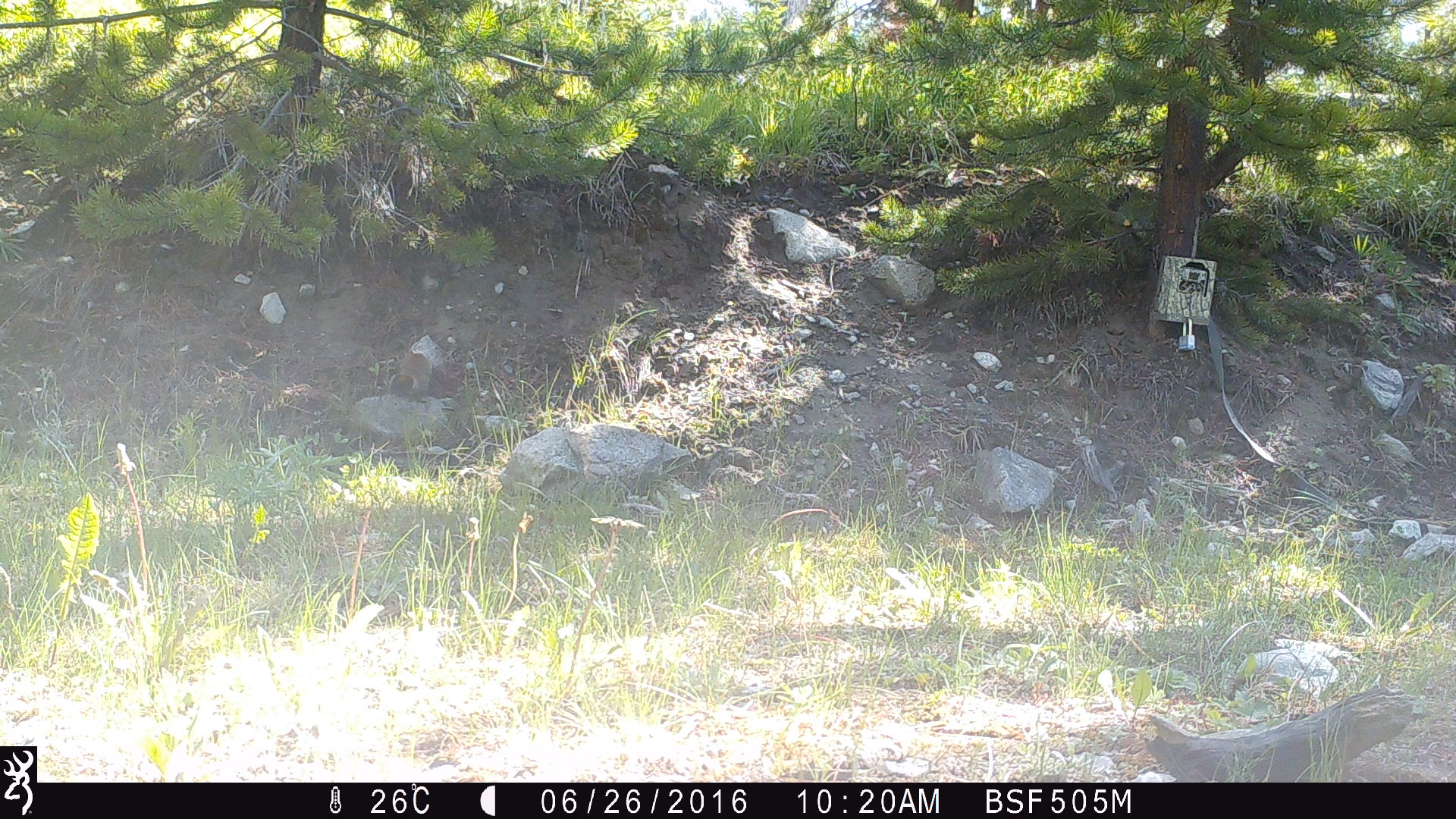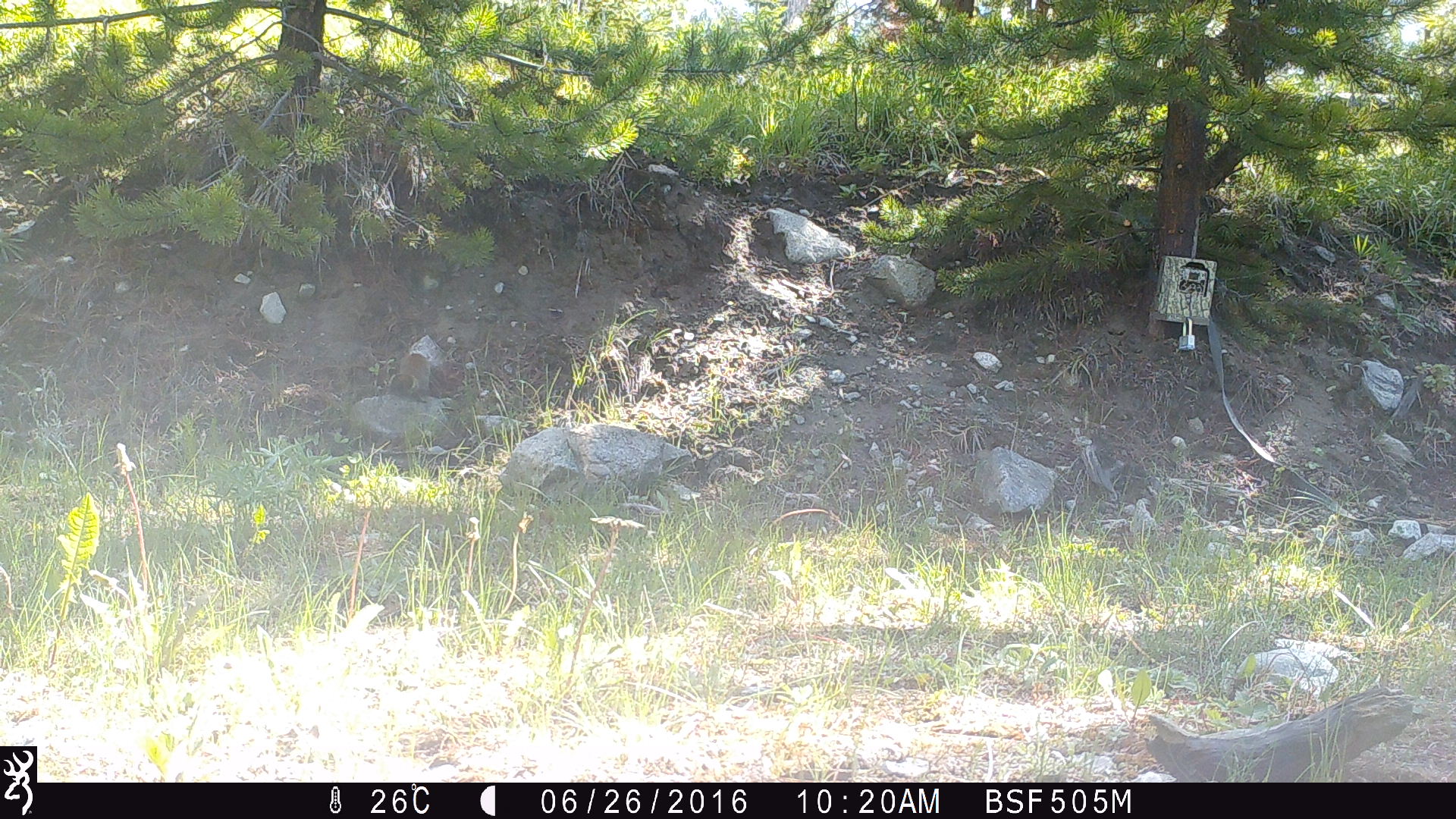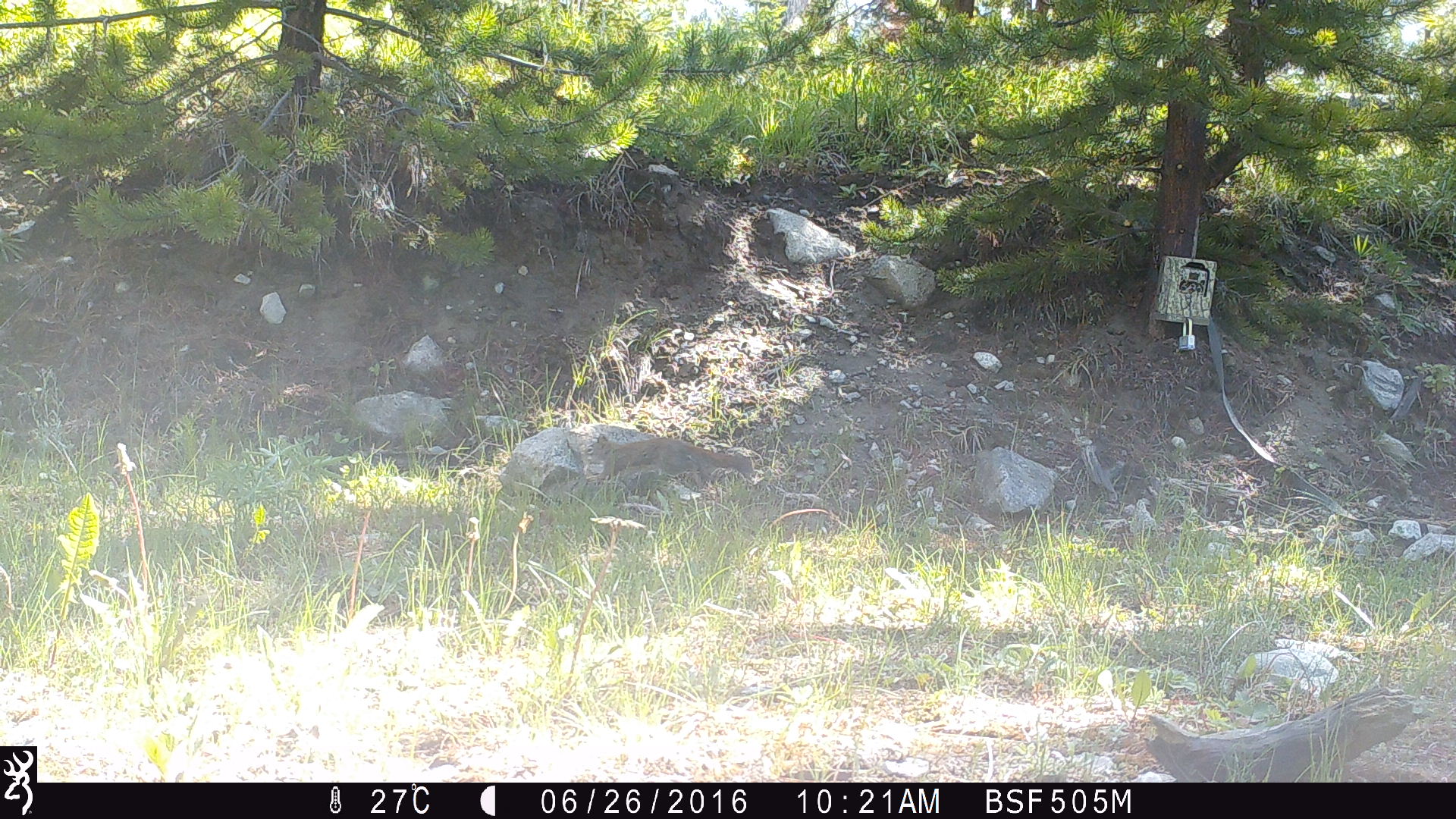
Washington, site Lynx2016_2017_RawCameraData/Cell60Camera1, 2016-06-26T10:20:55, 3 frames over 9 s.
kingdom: Animalia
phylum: Chordata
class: Mammalia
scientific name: Mammalia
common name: small mammal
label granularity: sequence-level